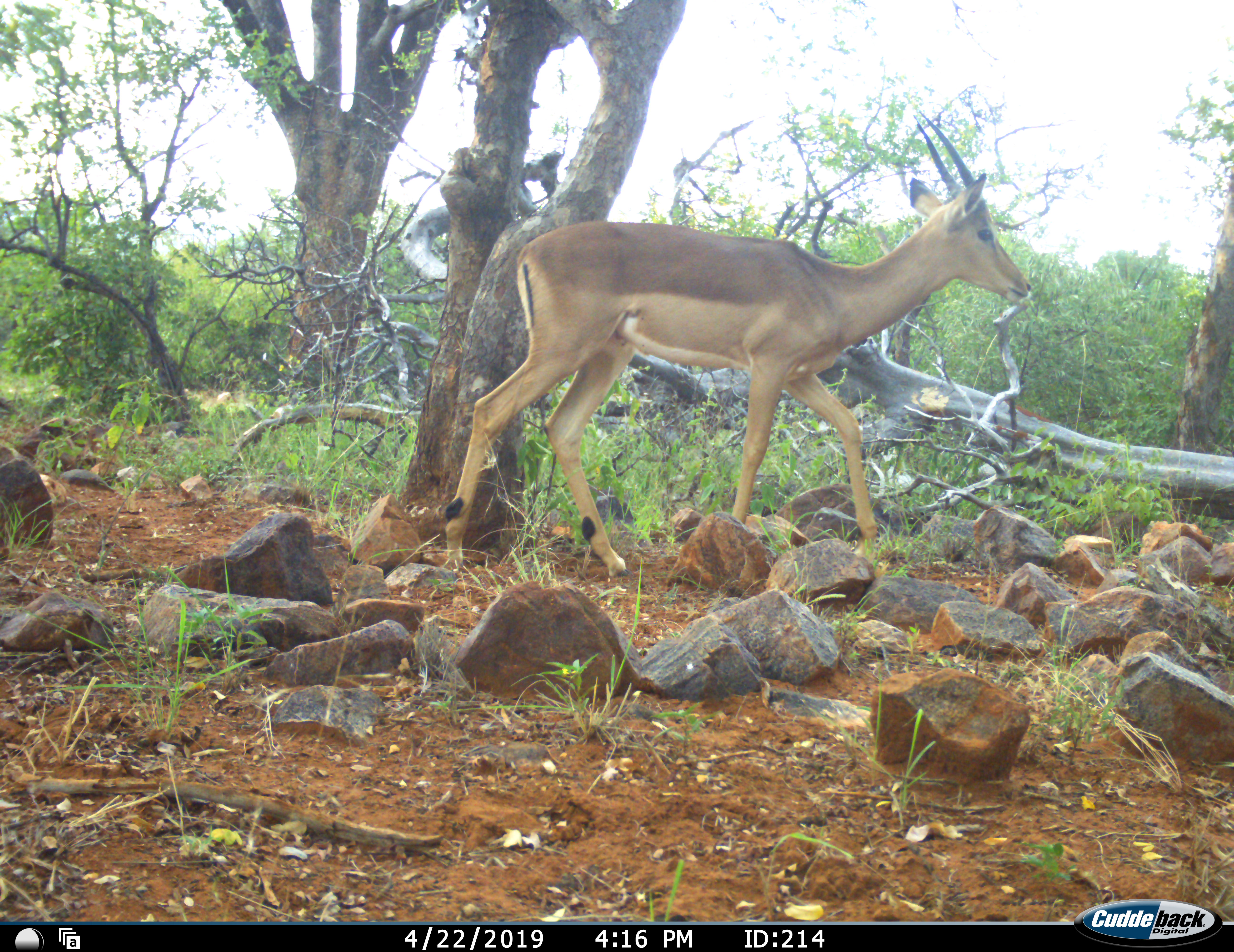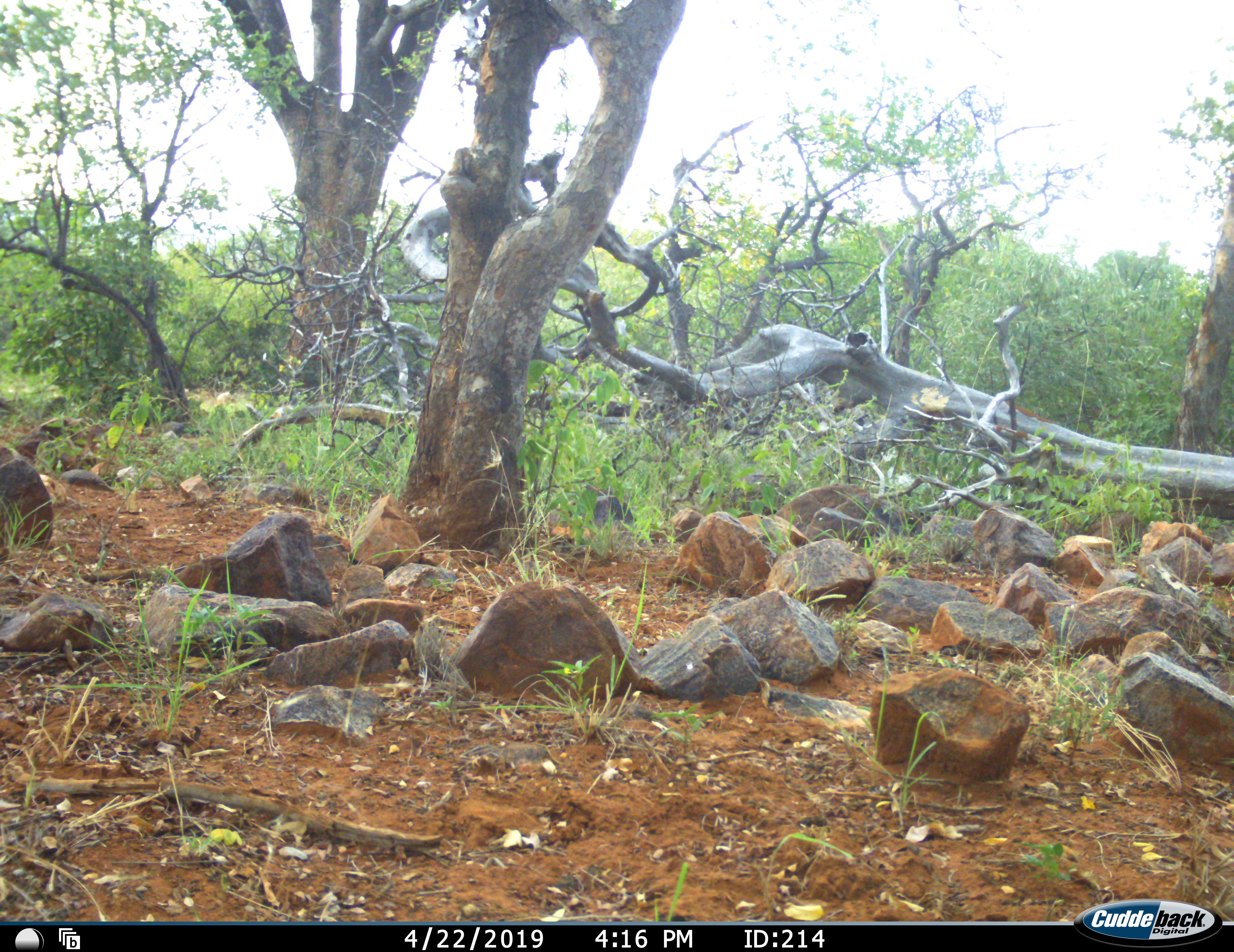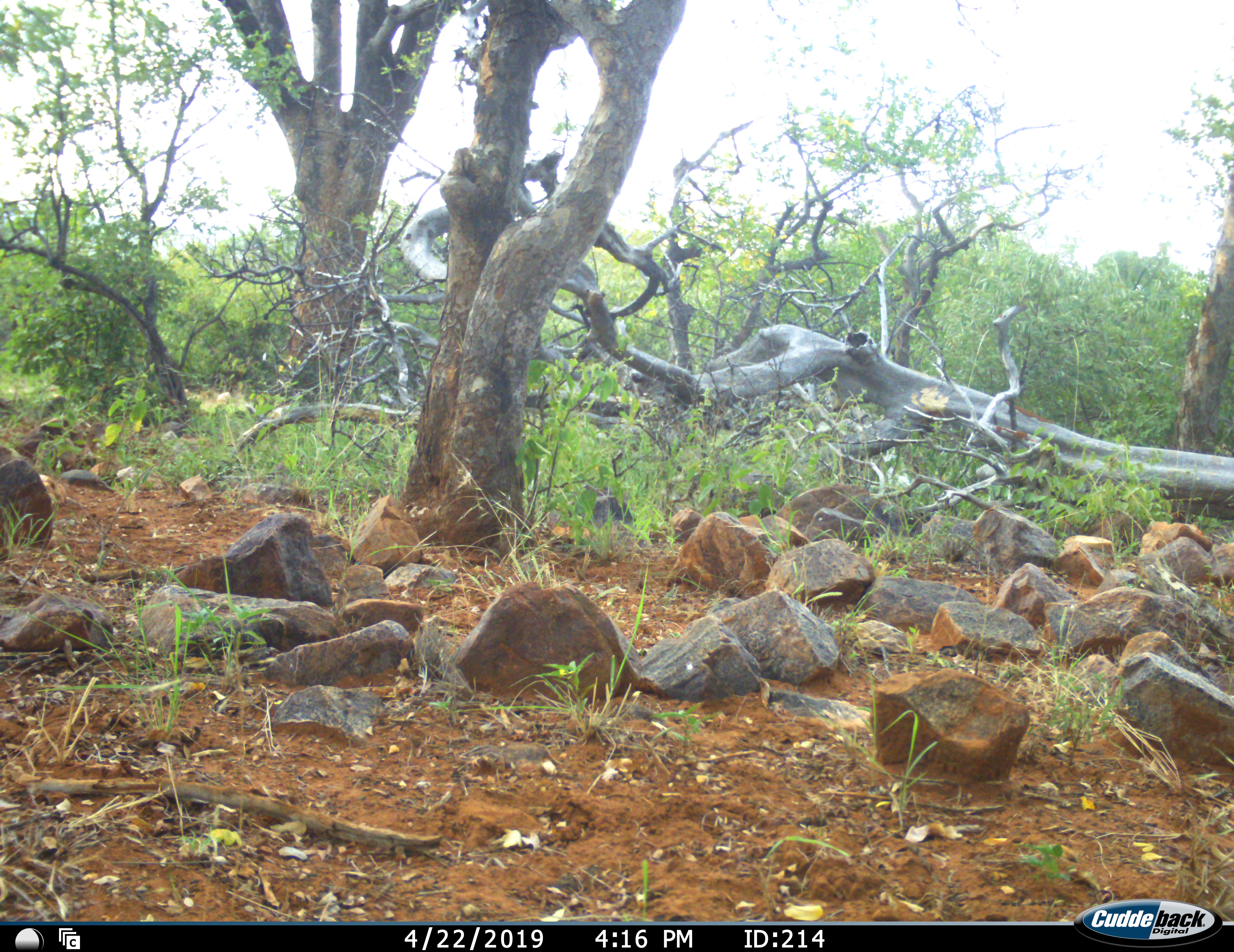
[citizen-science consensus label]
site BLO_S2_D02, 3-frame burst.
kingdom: Animalia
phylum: Chordata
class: Mammalia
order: Artiodactyla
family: Bovidae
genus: Aepyceros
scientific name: Aepyceros melampus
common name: impala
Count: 1.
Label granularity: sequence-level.